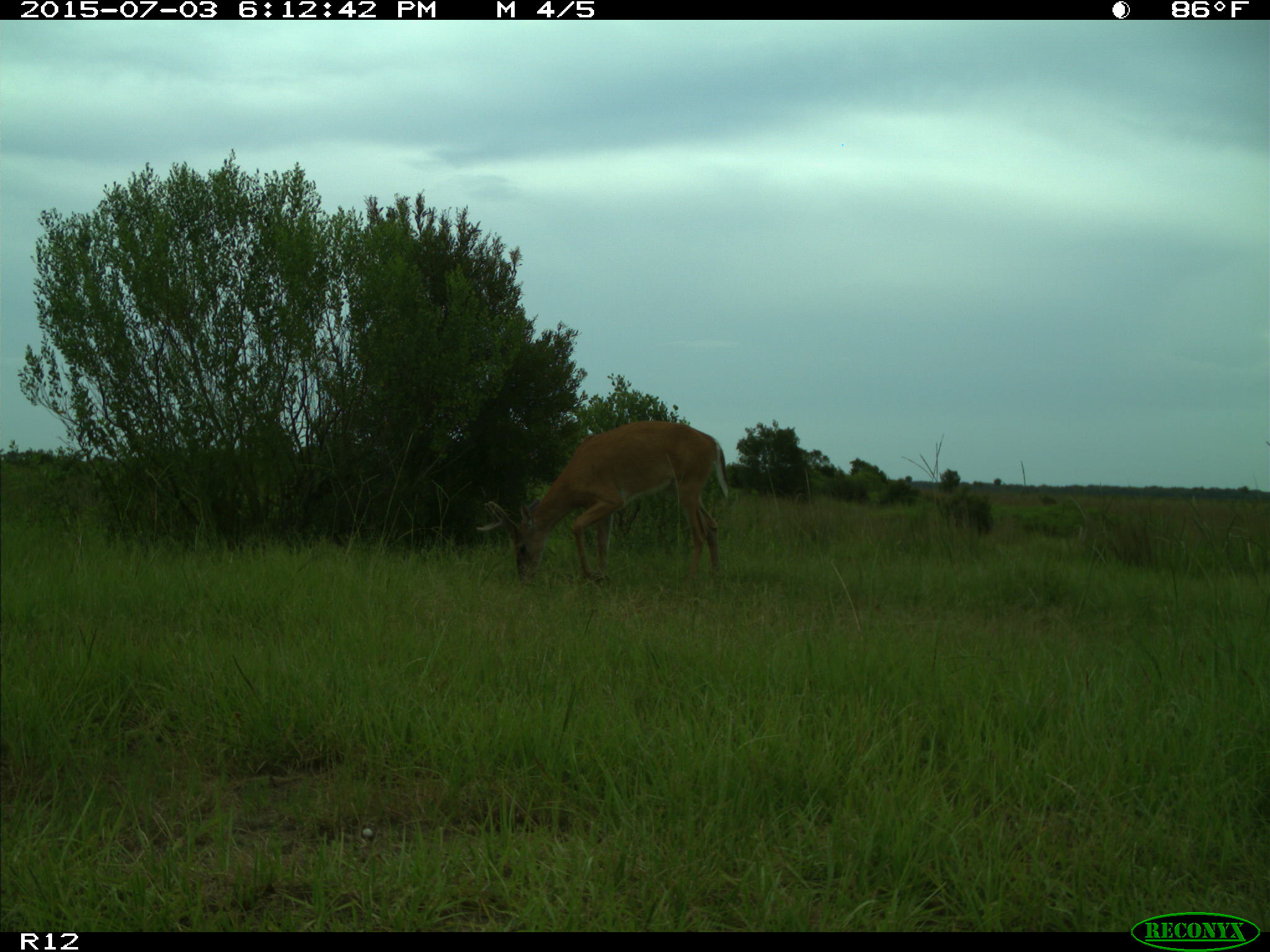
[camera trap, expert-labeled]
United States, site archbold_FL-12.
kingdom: Animalia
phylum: Chordata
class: Mammalia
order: Artiodactyla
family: Cervidae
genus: Odocoileus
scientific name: Odocoileus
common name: deer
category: unidentified deer